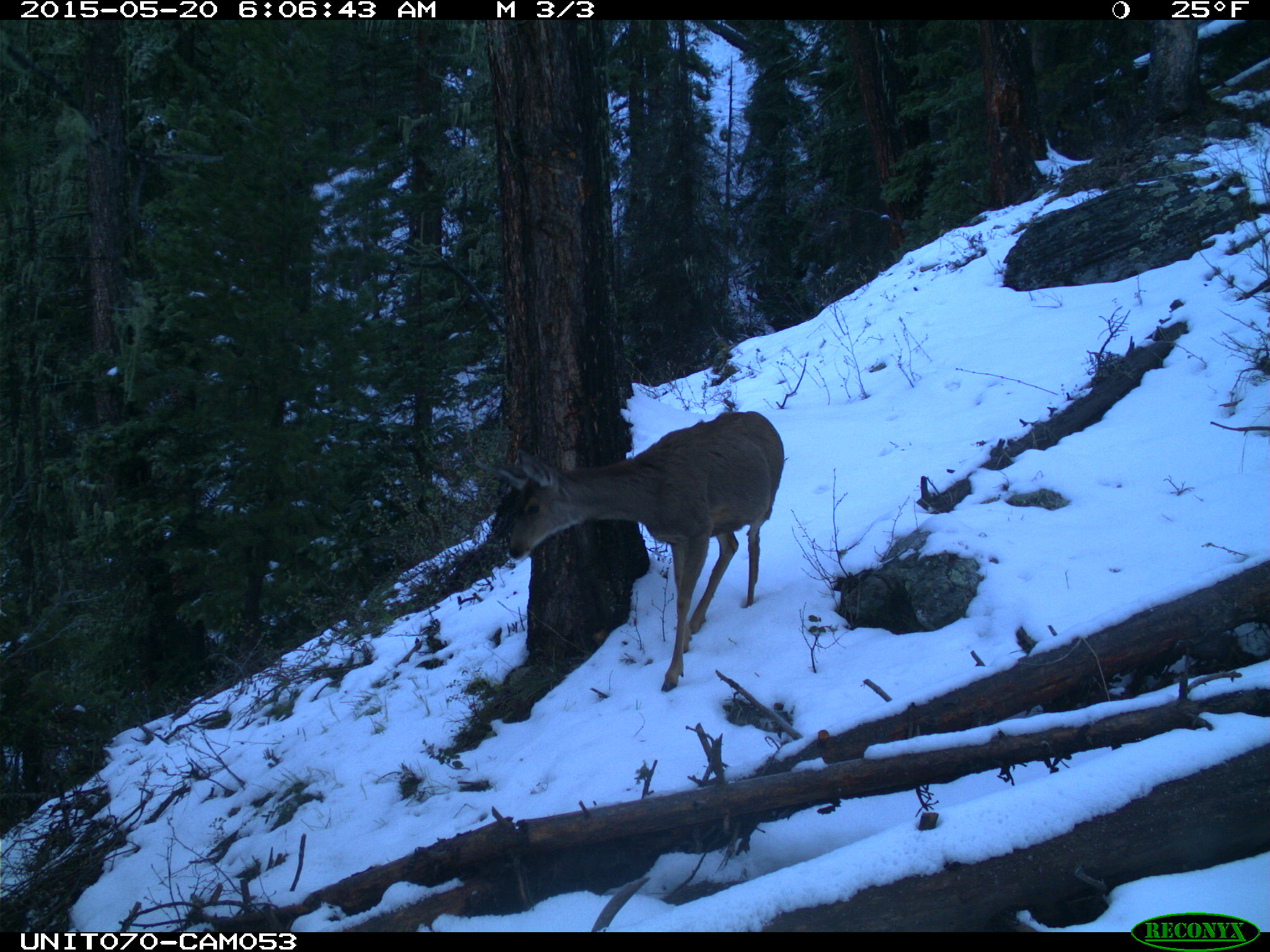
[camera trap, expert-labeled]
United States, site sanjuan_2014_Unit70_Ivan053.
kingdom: Animalia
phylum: Chordata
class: Mammalia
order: Artiodactyla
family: Cervidae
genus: Odocoileus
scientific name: Odocoileus hemionus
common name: mule deer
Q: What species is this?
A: Odocoileus hemionus (mule deer).